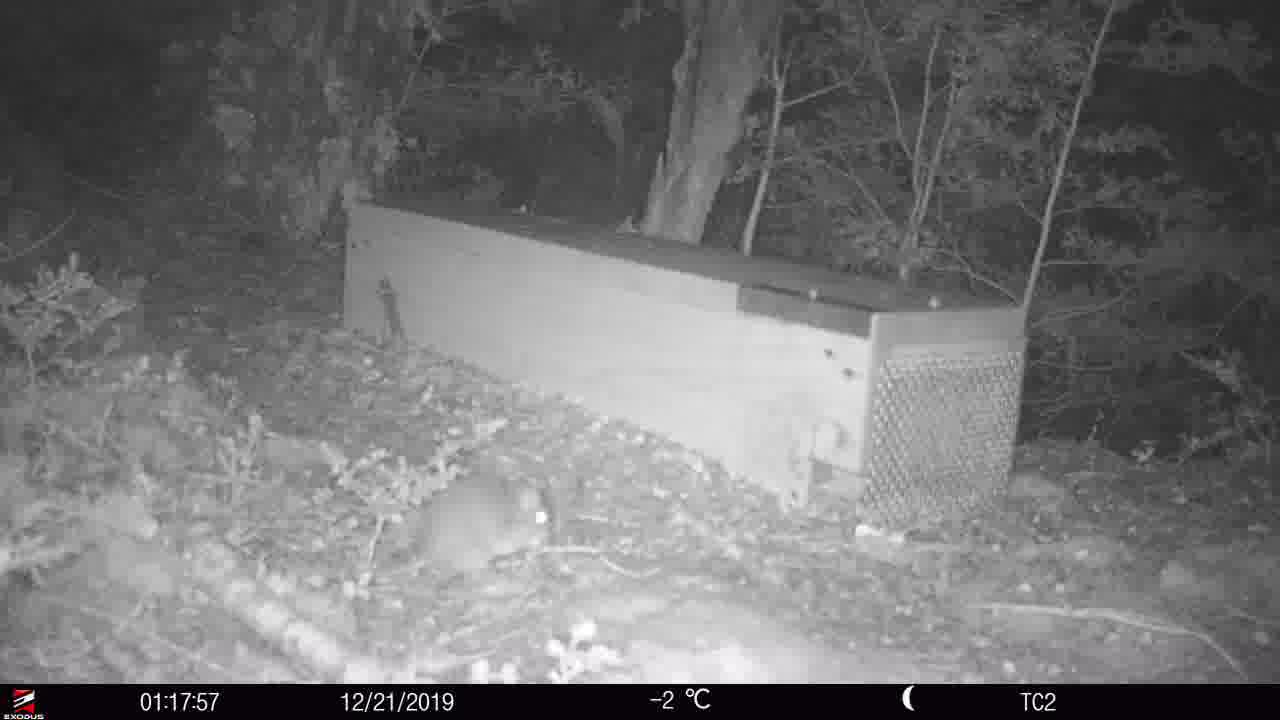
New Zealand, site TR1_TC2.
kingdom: Animalia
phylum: Chordata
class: Mammalia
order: Rodentia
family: Muridae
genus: Rattus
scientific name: Rattus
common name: rat